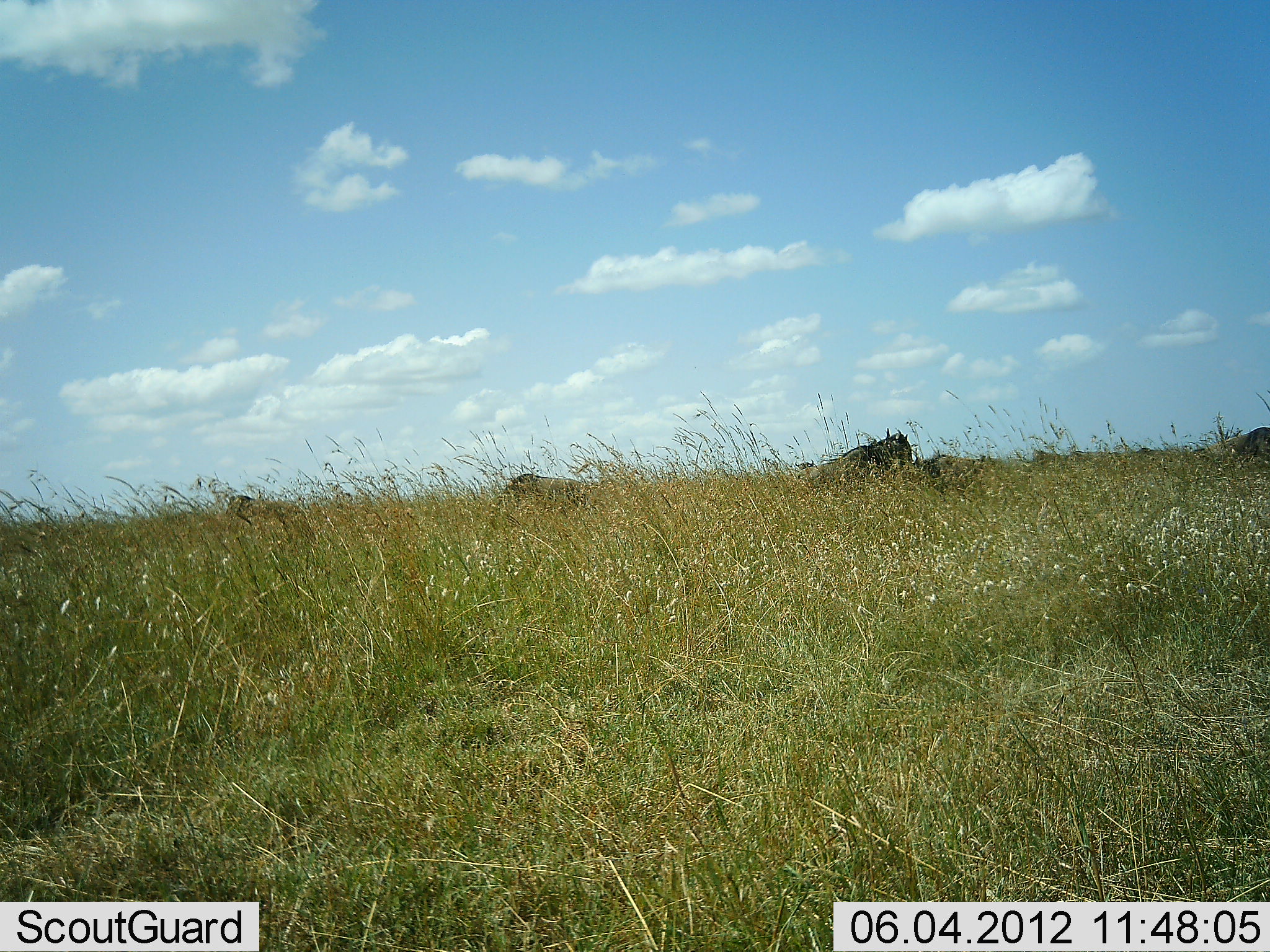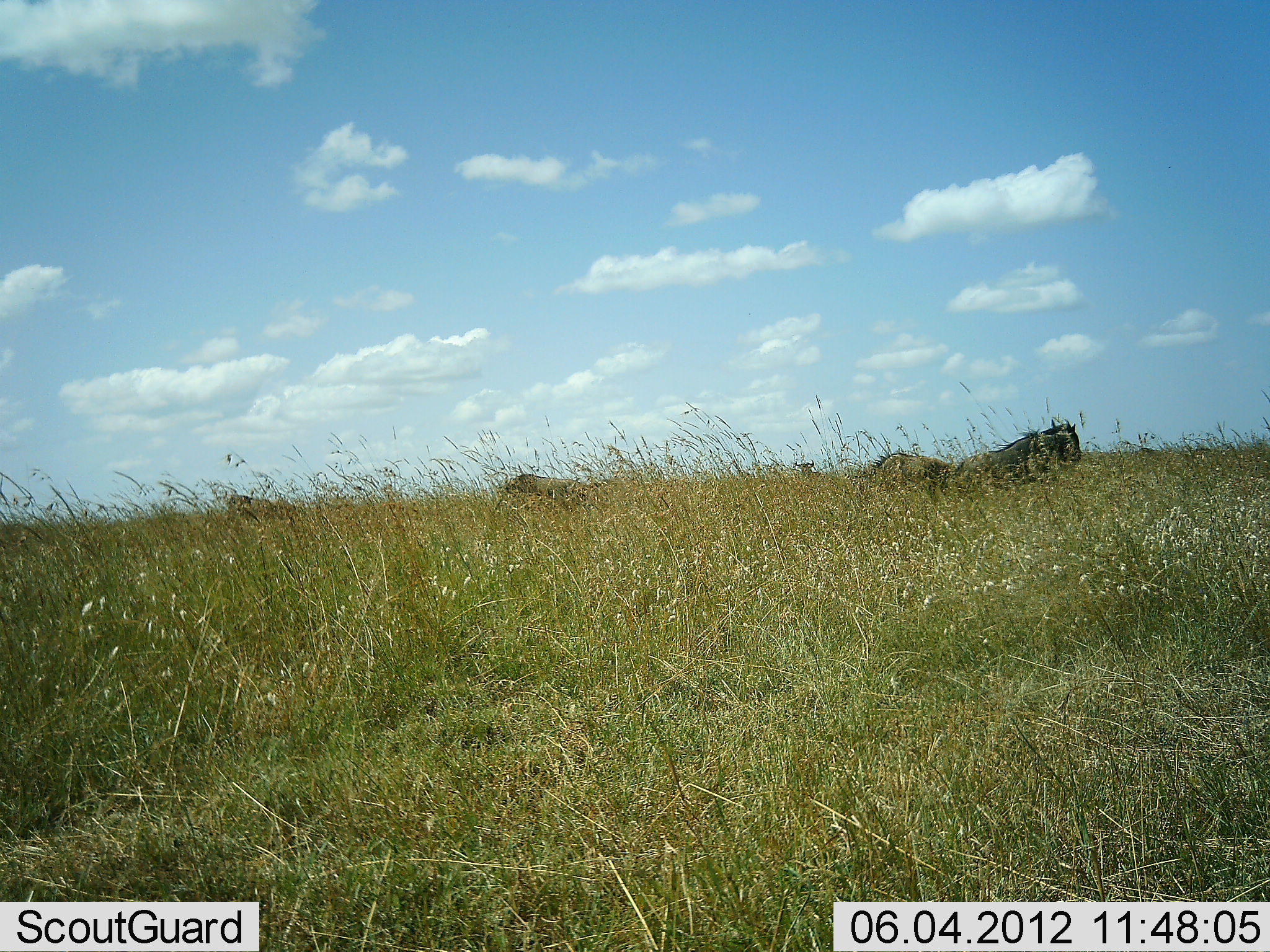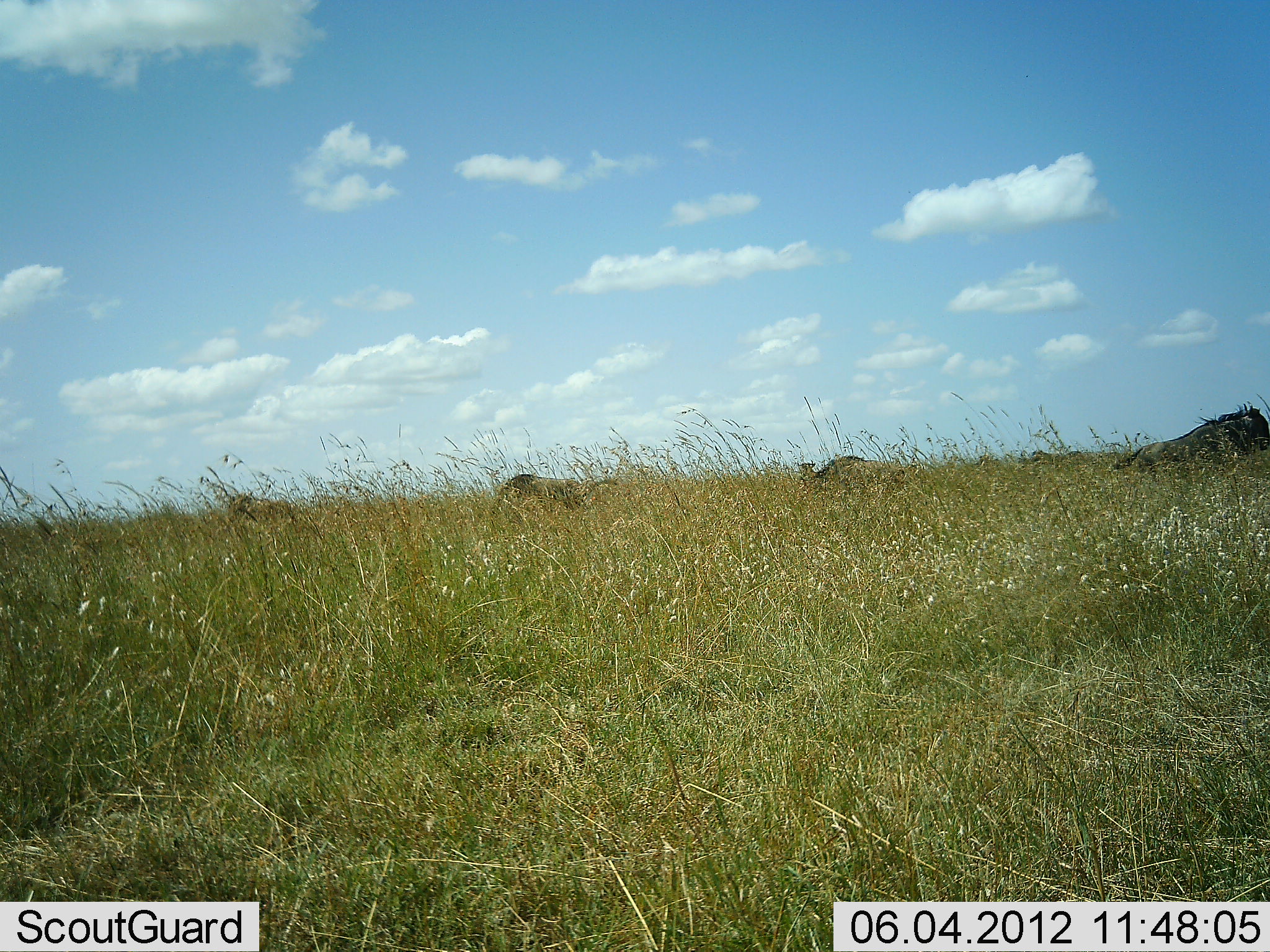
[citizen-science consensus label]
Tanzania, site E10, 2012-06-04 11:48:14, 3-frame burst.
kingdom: Animalia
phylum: Chordata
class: Mammalia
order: Artiodactyla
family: Bovidae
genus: Connochaetes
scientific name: Connochaetes taurinus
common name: blue wildebeest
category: wildebeest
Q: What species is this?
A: Wildebeest (blue wildebeest) (Connochaetes taurinus).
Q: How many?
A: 4.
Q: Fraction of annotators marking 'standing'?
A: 30%.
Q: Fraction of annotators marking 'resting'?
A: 0%.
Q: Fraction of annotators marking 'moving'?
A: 70%.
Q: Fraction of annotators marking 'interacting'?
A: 0%.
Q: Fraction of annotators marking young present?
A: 0%.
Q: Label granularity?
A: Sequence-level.